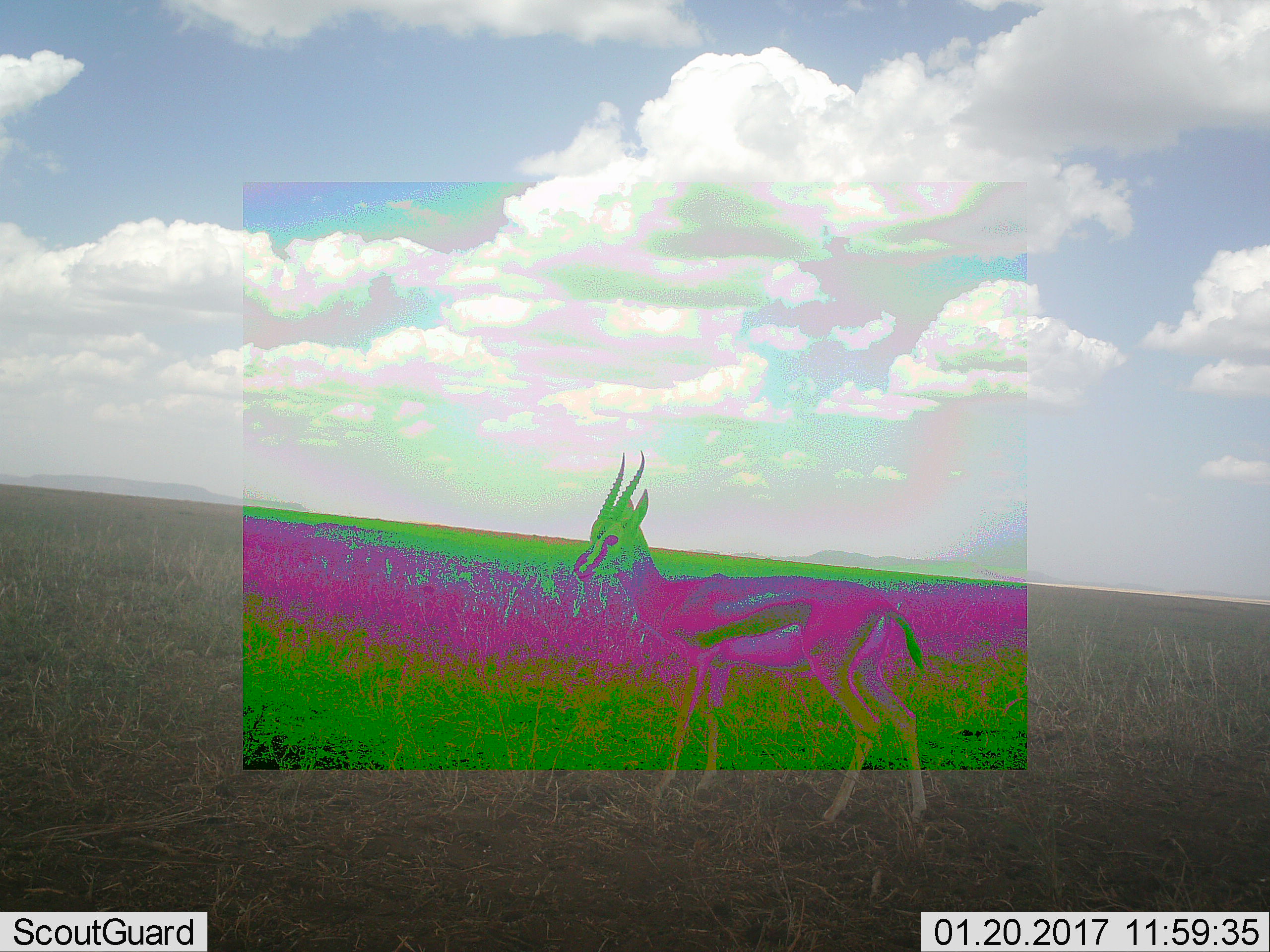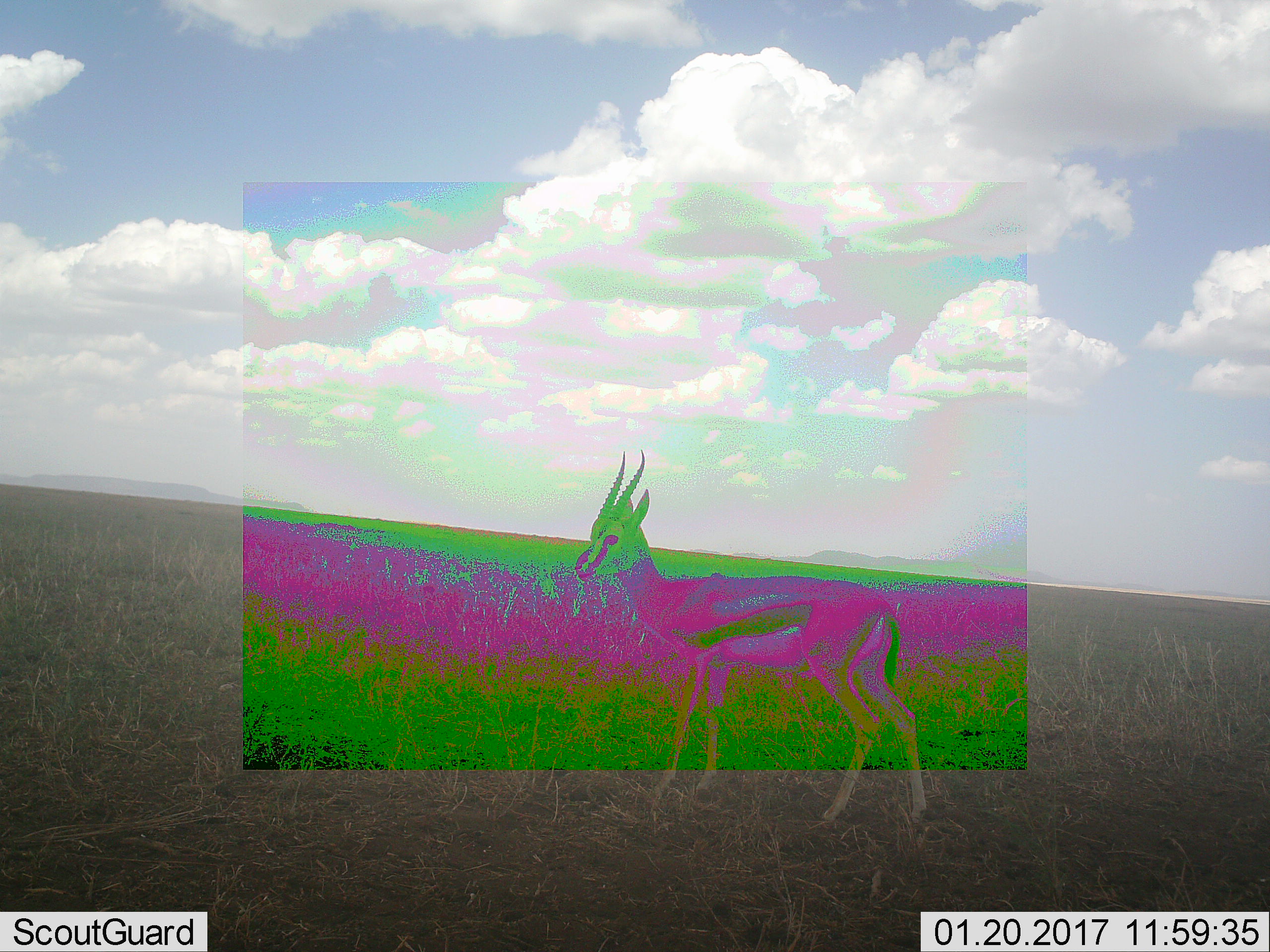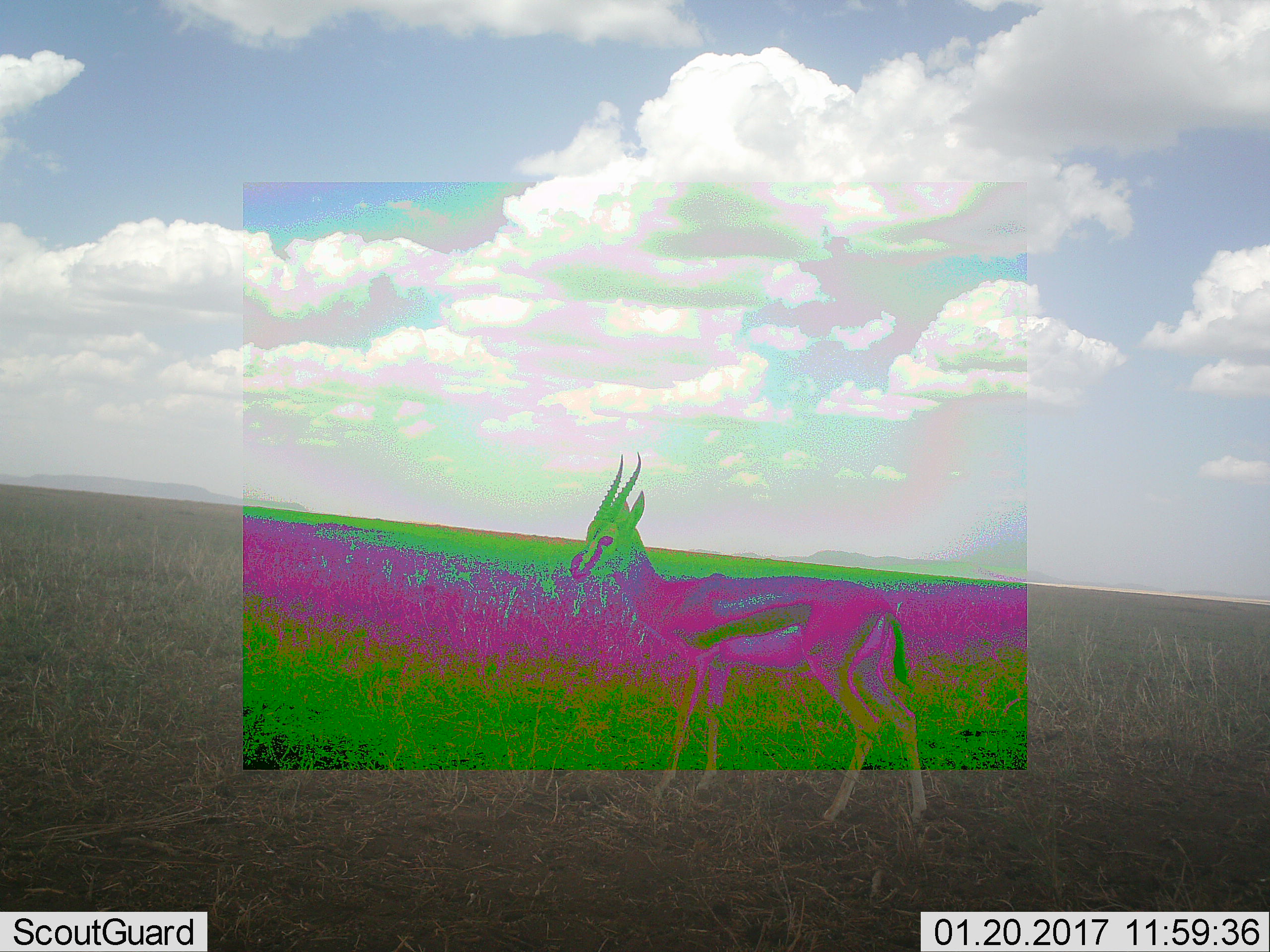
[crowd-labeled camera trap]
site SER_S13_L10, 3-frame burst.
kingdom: Animalia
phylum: Chordata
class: Mammalia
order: Artiodactyla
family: Bovidae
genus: Eudorcas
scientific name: Eudorcas thomsonii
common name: thomson's gazelle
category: gazellethomsons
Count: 1.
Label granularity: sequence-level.